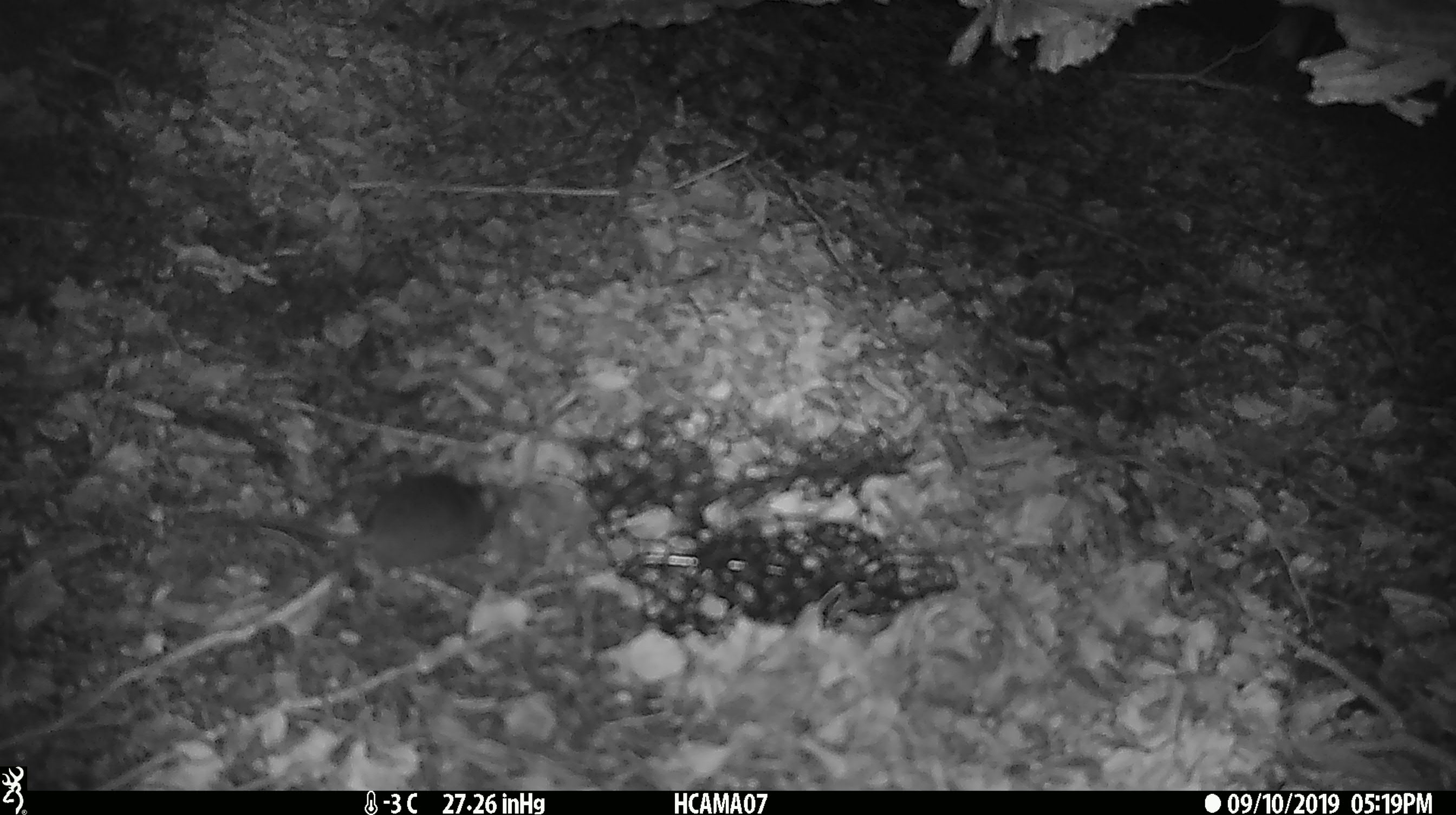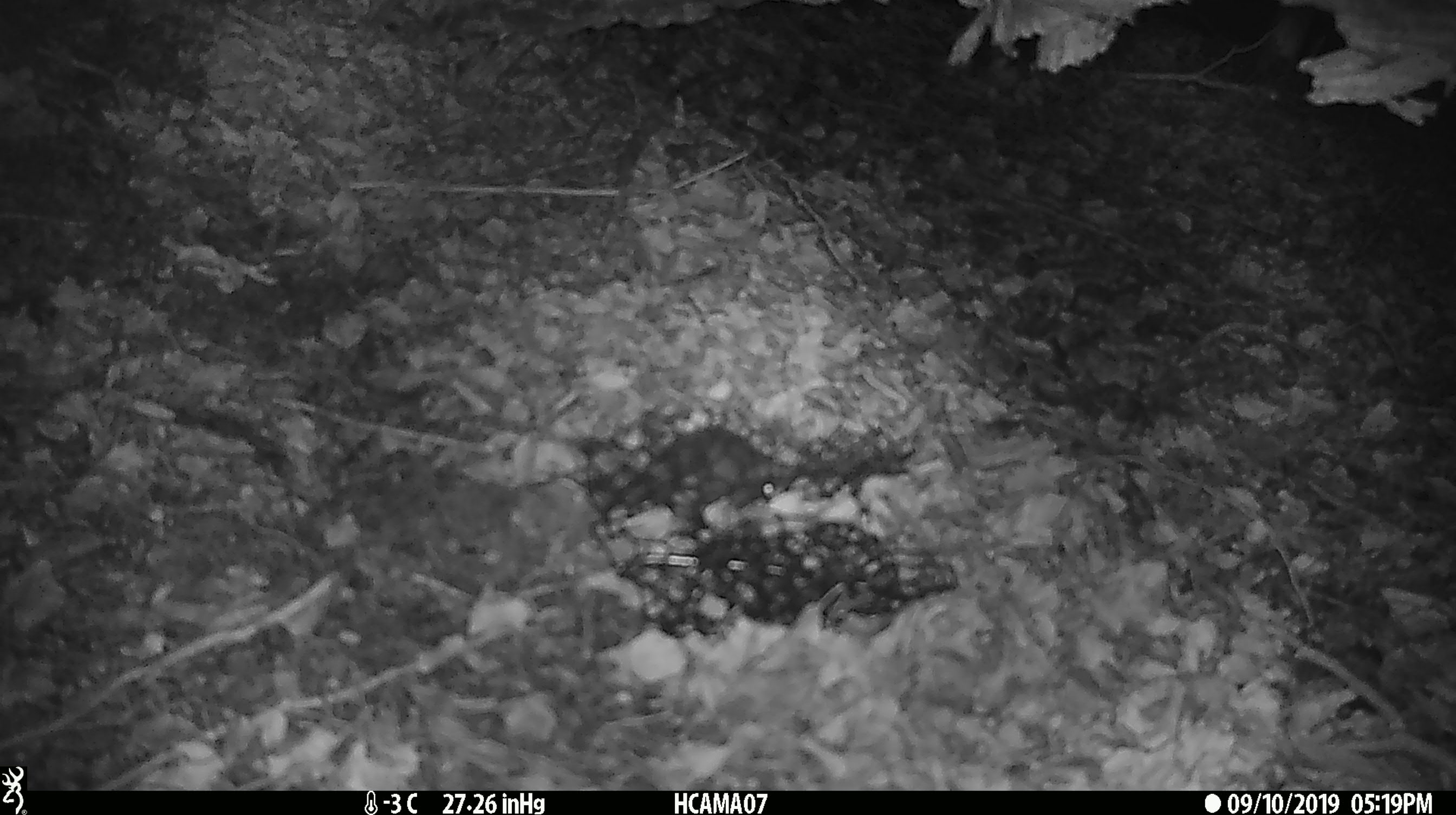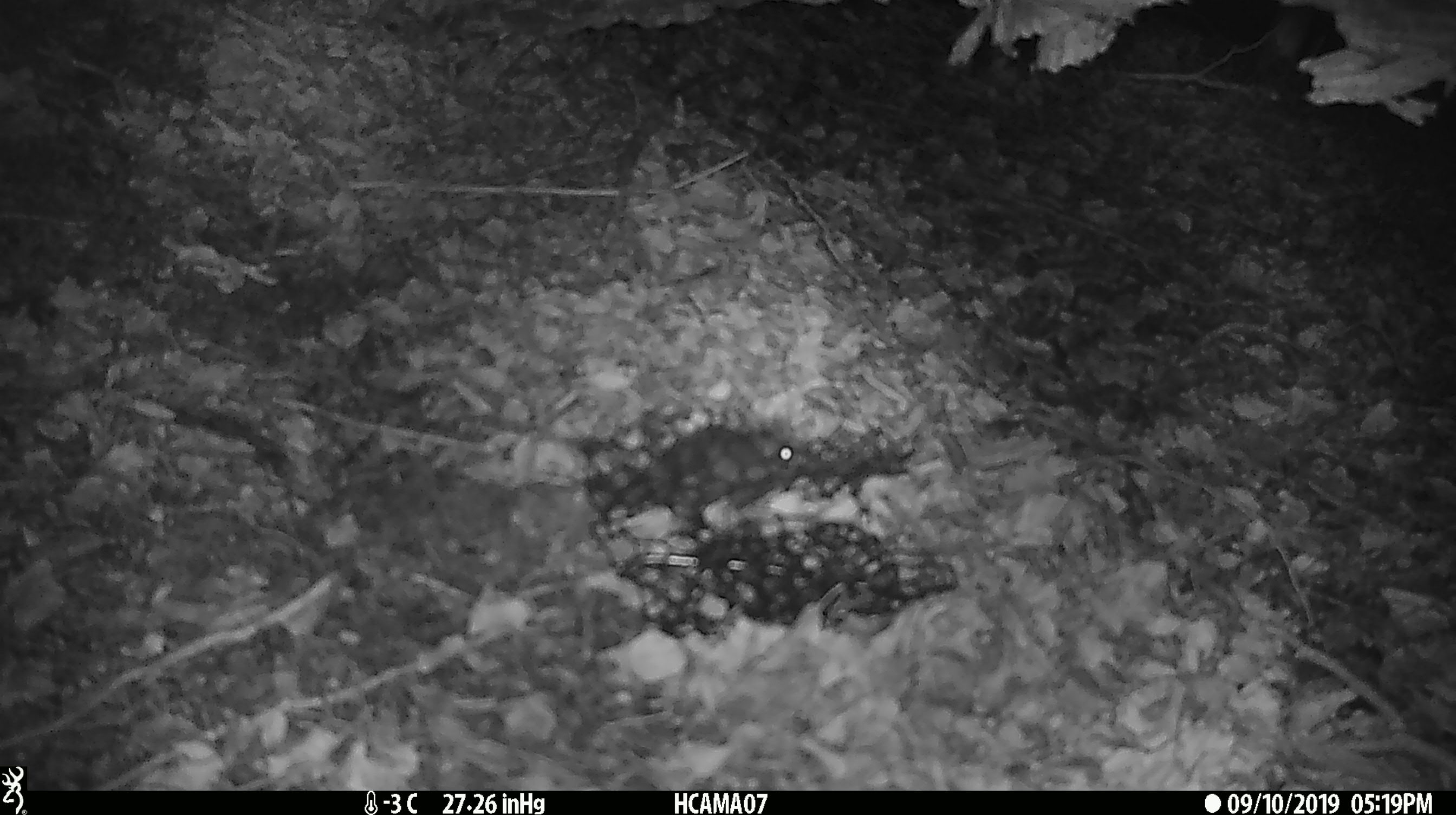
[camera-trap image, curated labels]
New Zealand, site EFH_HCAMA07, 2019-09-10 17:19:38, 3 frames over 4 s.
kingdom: Animalia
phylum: Chordata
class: Mammalia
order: Rodentia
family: Muridae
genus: Mus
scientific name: Mus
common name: mouse